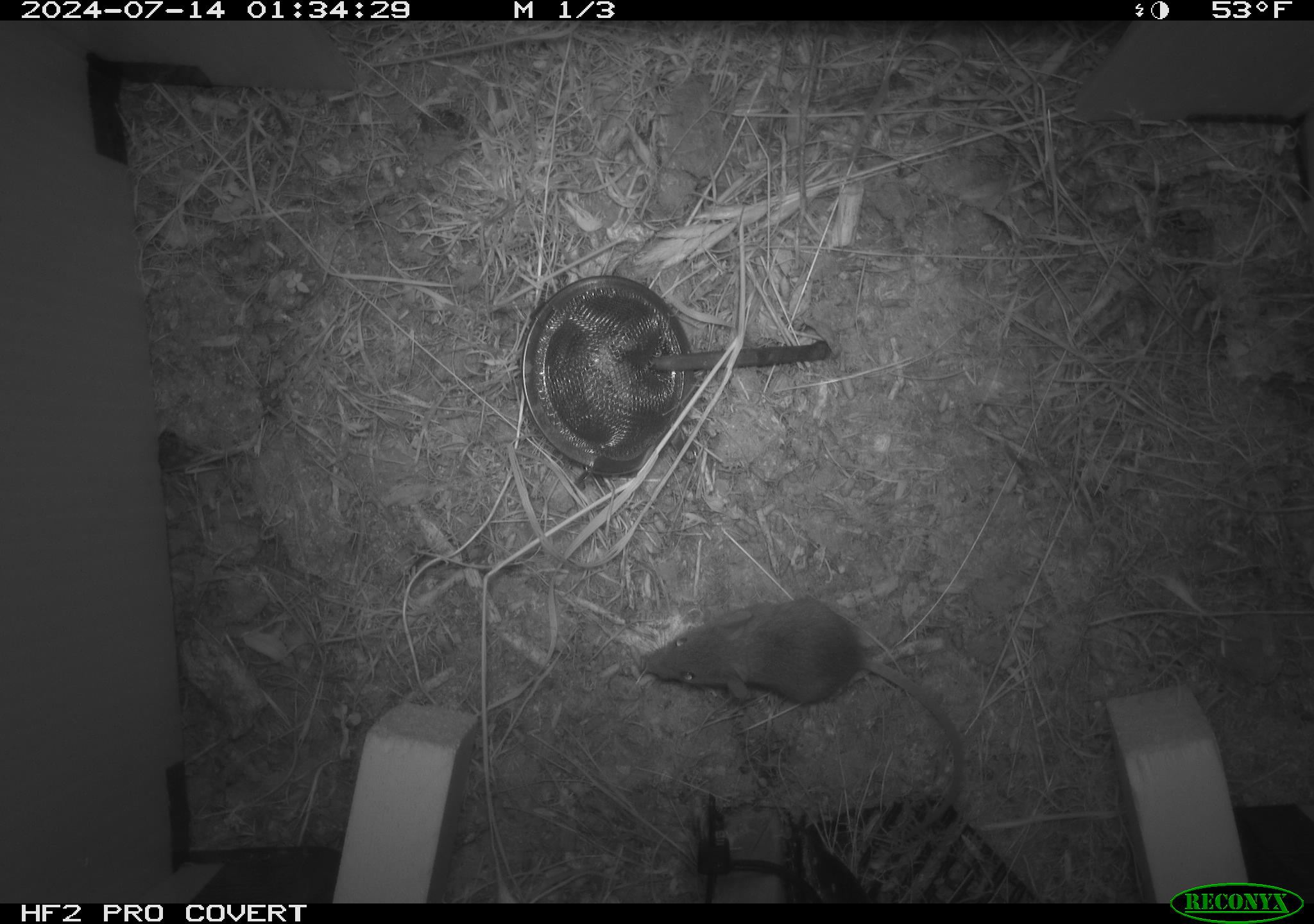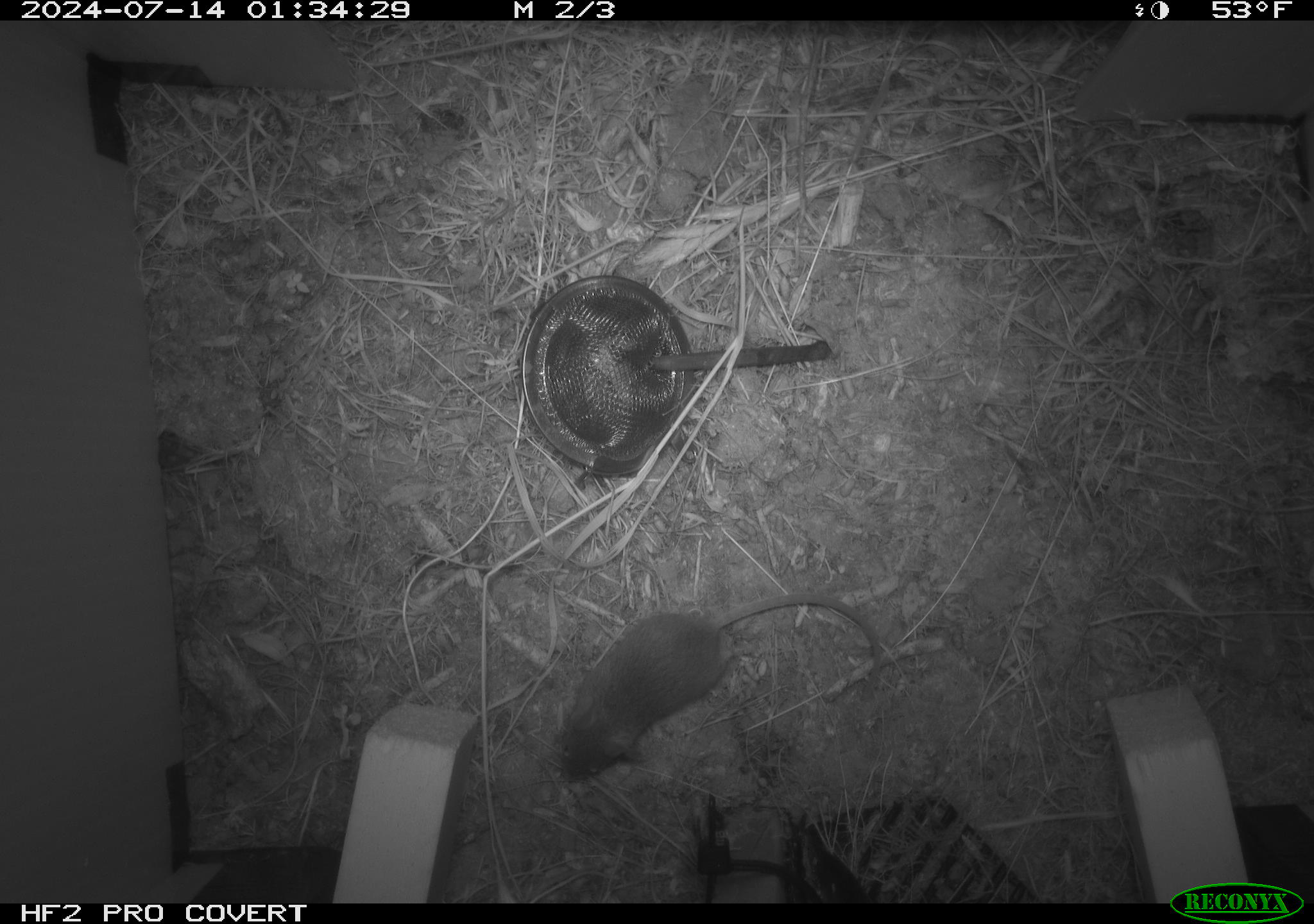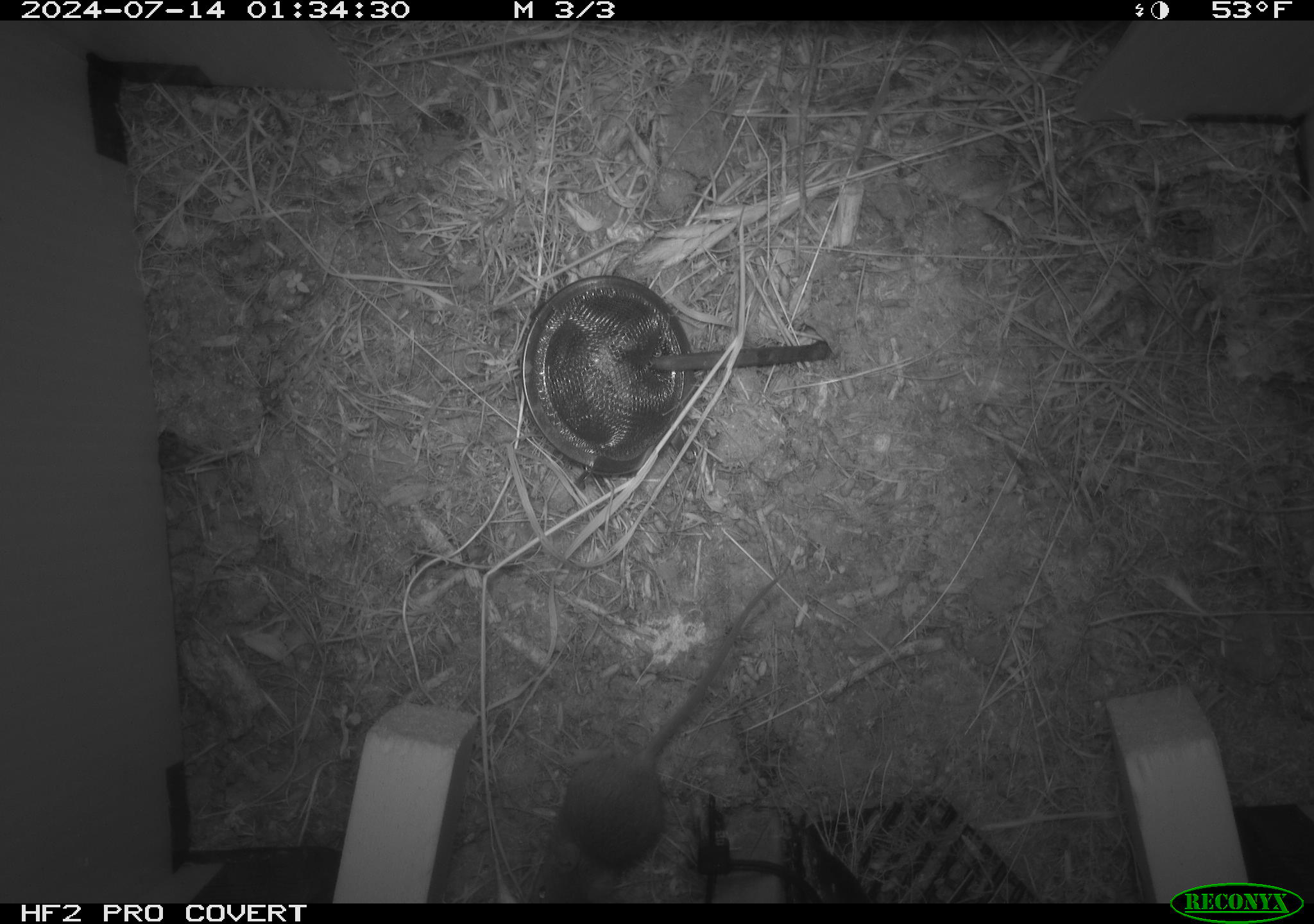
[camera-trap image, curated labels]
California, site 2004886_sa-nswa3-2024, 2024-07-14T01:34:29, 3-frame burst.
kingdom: Animalia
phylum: Chordata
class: Mammalia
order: Rodentia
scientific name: Rodentia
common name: rodent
Rodent (Rodentia).